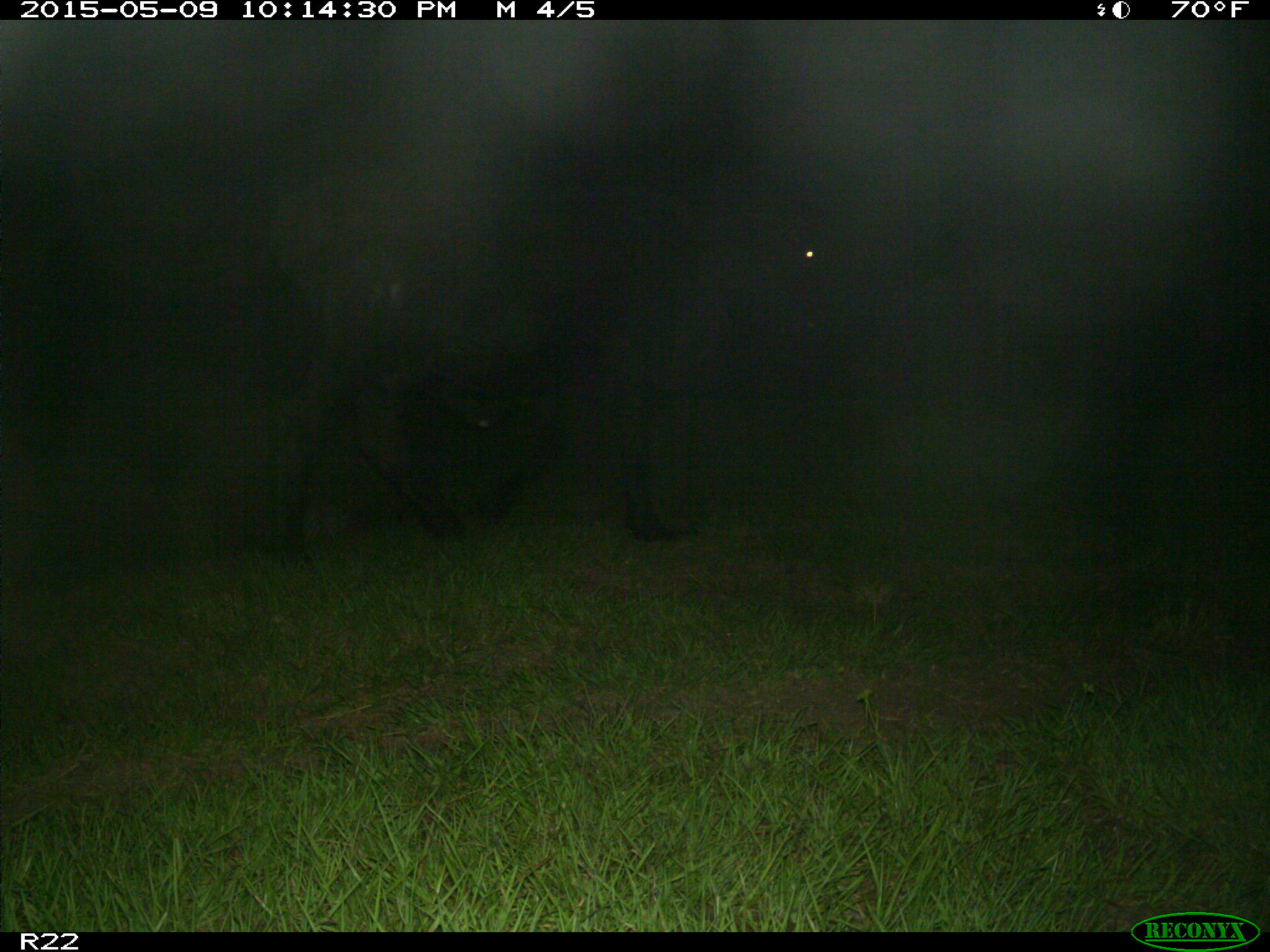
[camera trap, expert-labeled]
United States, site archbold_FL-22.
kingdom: Animalia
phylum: Chordata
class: Mammalia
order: Artiodactyla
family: Bovidae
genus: Bos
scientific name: Bos taurus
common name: domestic cow